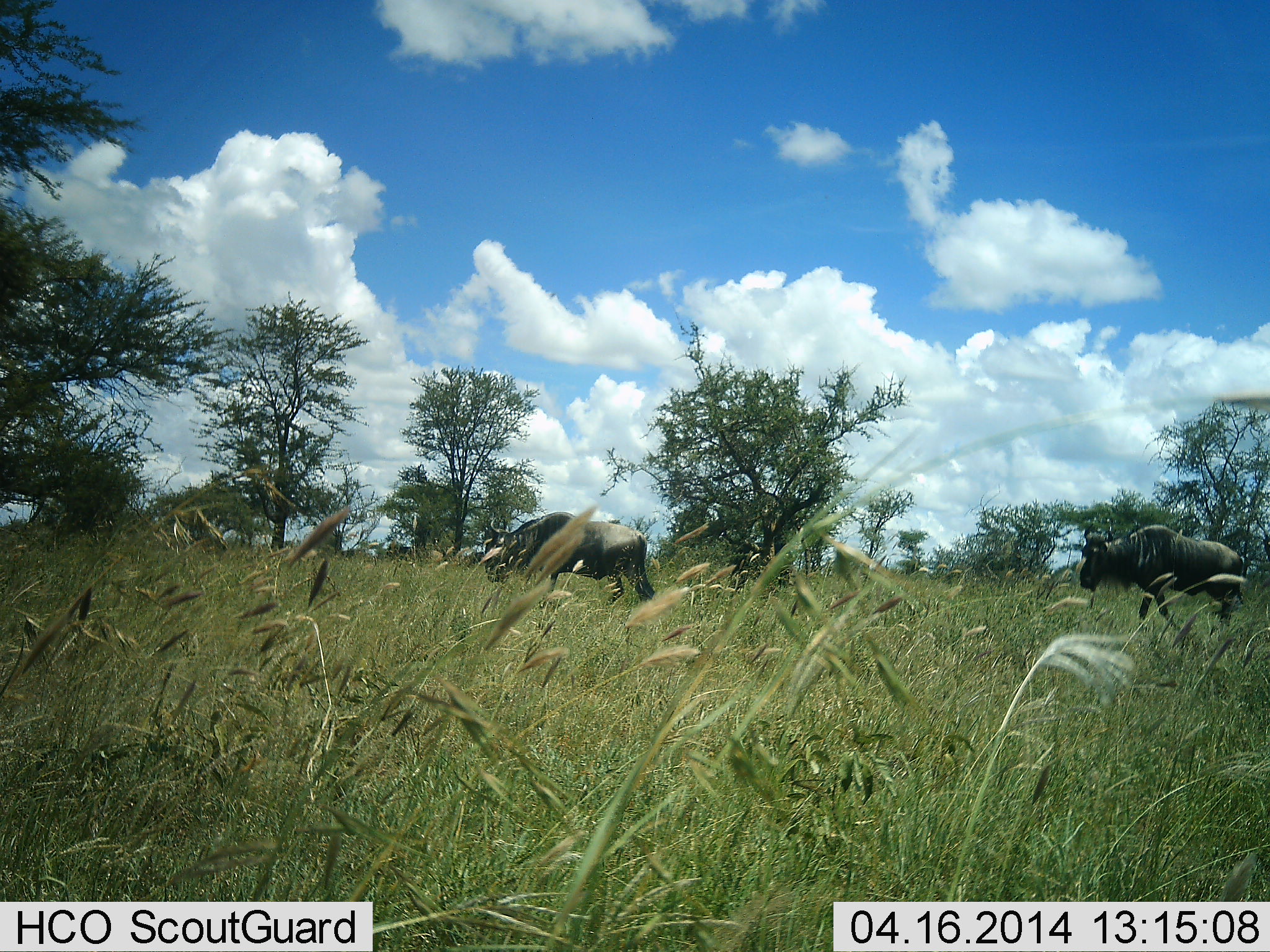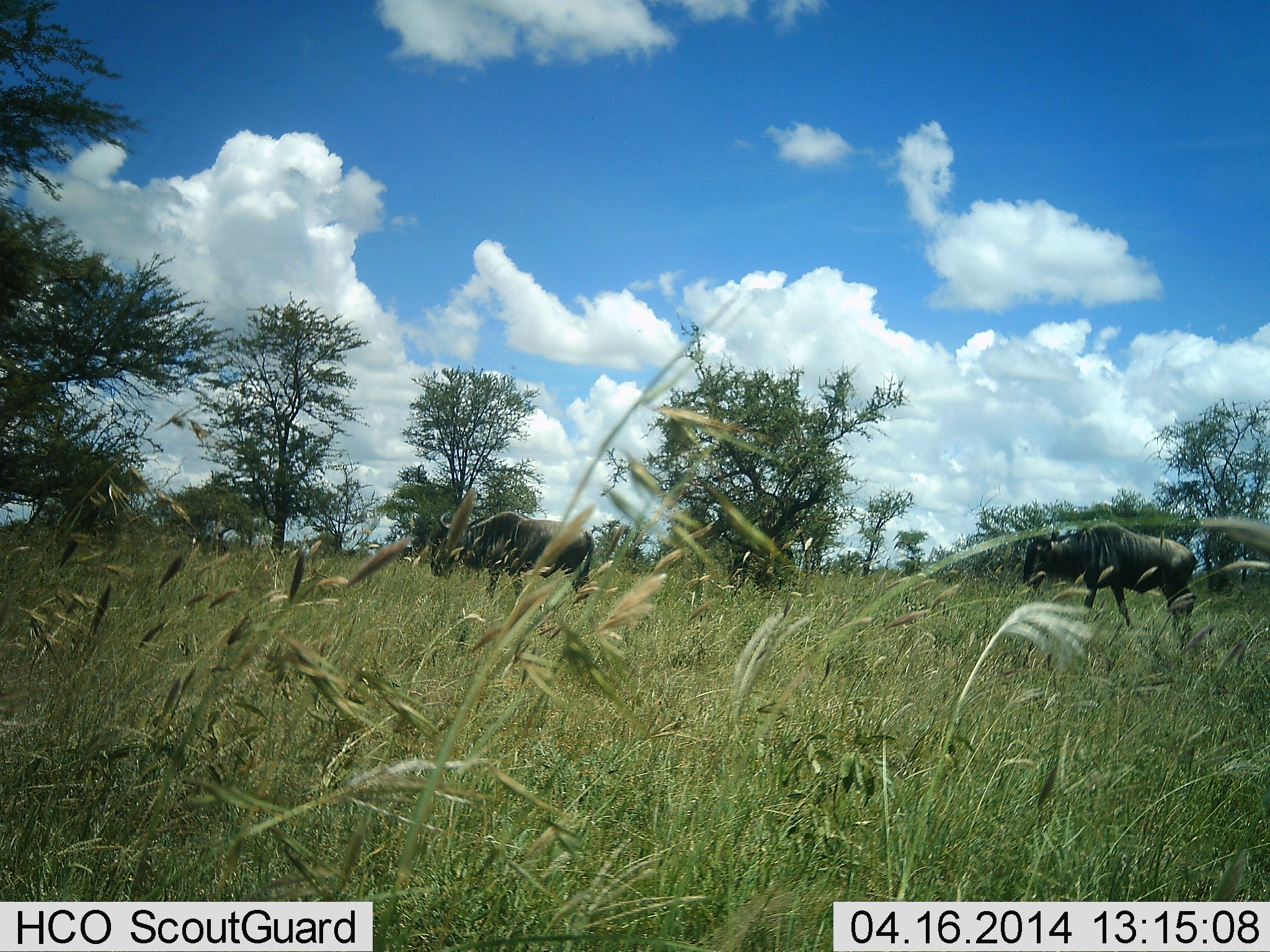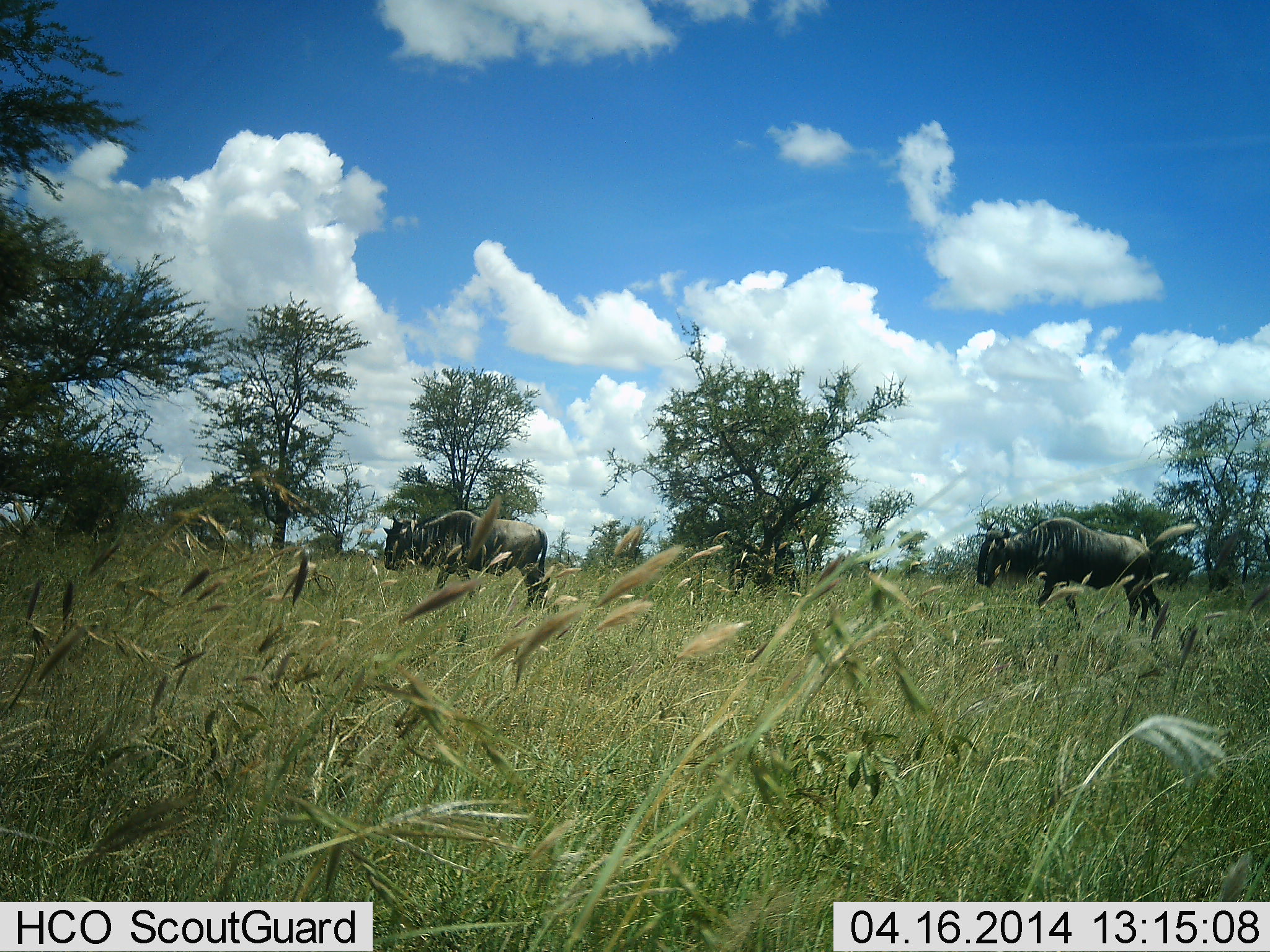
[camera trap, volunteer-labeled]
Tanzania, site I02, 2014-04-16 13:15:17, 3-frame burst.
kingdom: Animalia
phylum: Chordata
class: Mammalia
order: Artiodactyla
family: Bovidae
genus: Connochaetes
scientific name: Connochaetes taurinus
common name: blue wildebeest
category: wildebeest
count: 2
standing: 10%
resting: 0%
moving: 100%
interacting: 0%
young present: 0%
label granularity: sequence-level